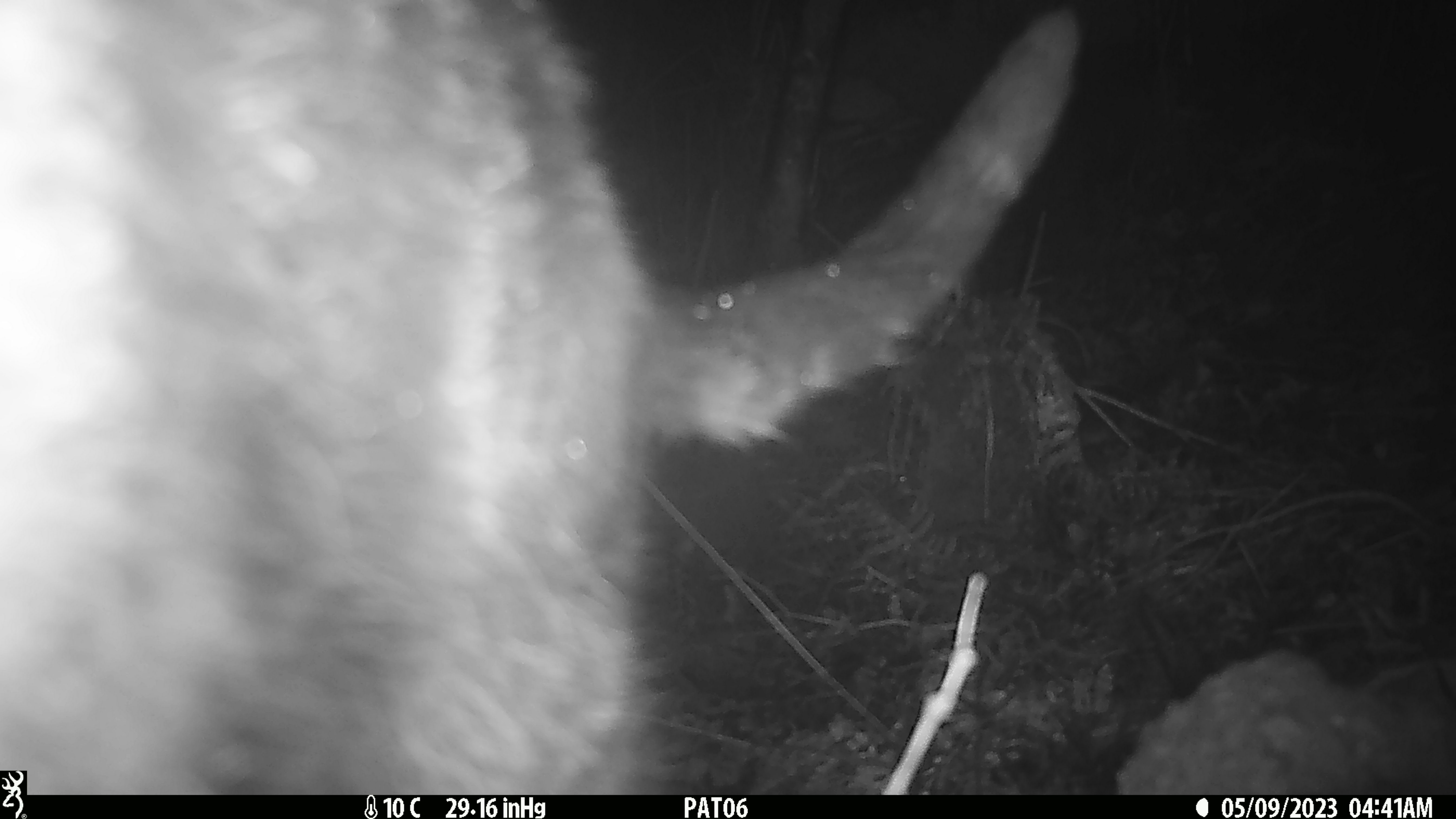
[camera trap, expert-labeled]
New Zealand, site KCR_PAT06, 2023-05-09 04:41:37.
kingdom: Animalia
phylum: Chordata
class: Mammalia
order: Carnivora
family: Felidae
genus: Felis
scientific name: Felis catus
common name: domestic cat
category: cat